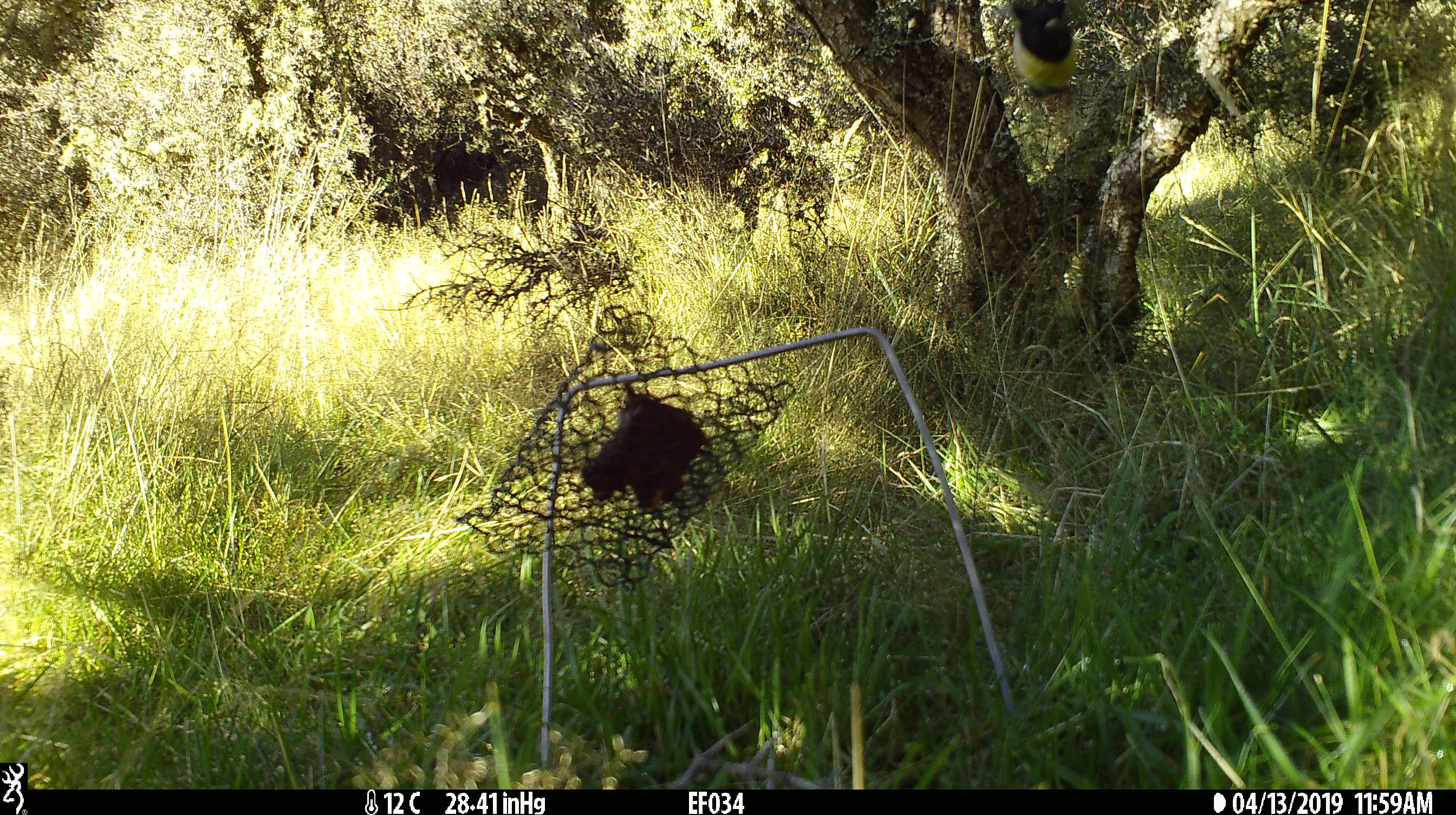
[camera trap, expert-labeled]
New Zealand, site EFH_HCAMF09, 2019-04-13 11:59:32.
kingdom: Animalia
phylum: Chordata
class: Aves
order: Passeriformes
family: Petroicidae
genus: Petroica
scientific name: Petroica australis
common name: new zealand robin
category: robin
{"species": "robin (new zealand robin) (Petroica australis)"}